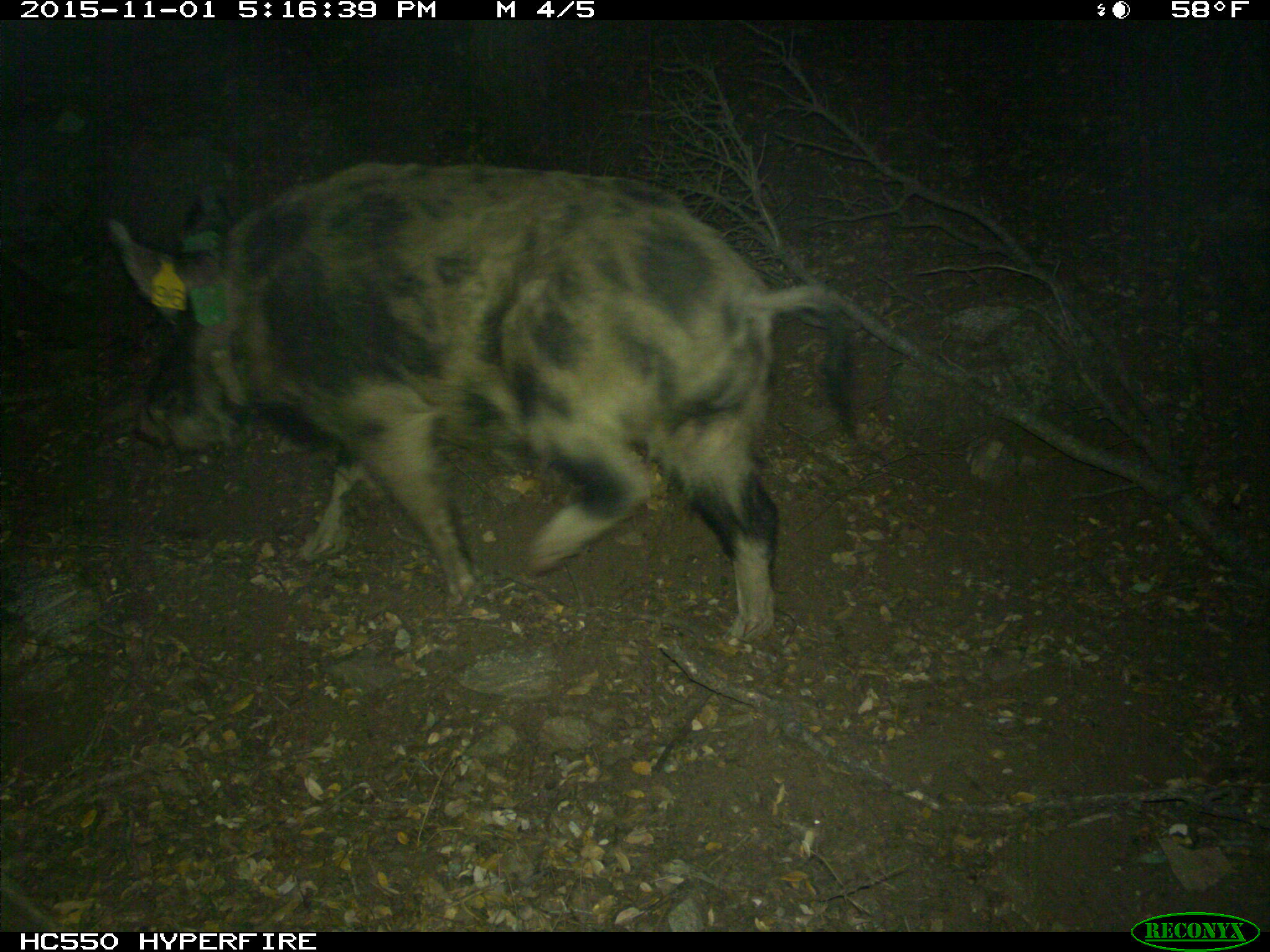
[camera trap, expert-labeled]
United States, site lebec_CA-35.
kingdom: Animalia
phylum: Chordata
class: Mammalia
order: Artiodactyla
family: Suidae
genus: Sus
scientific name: Sus scrofa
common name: wild boar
Sus scrofa (wild boar).